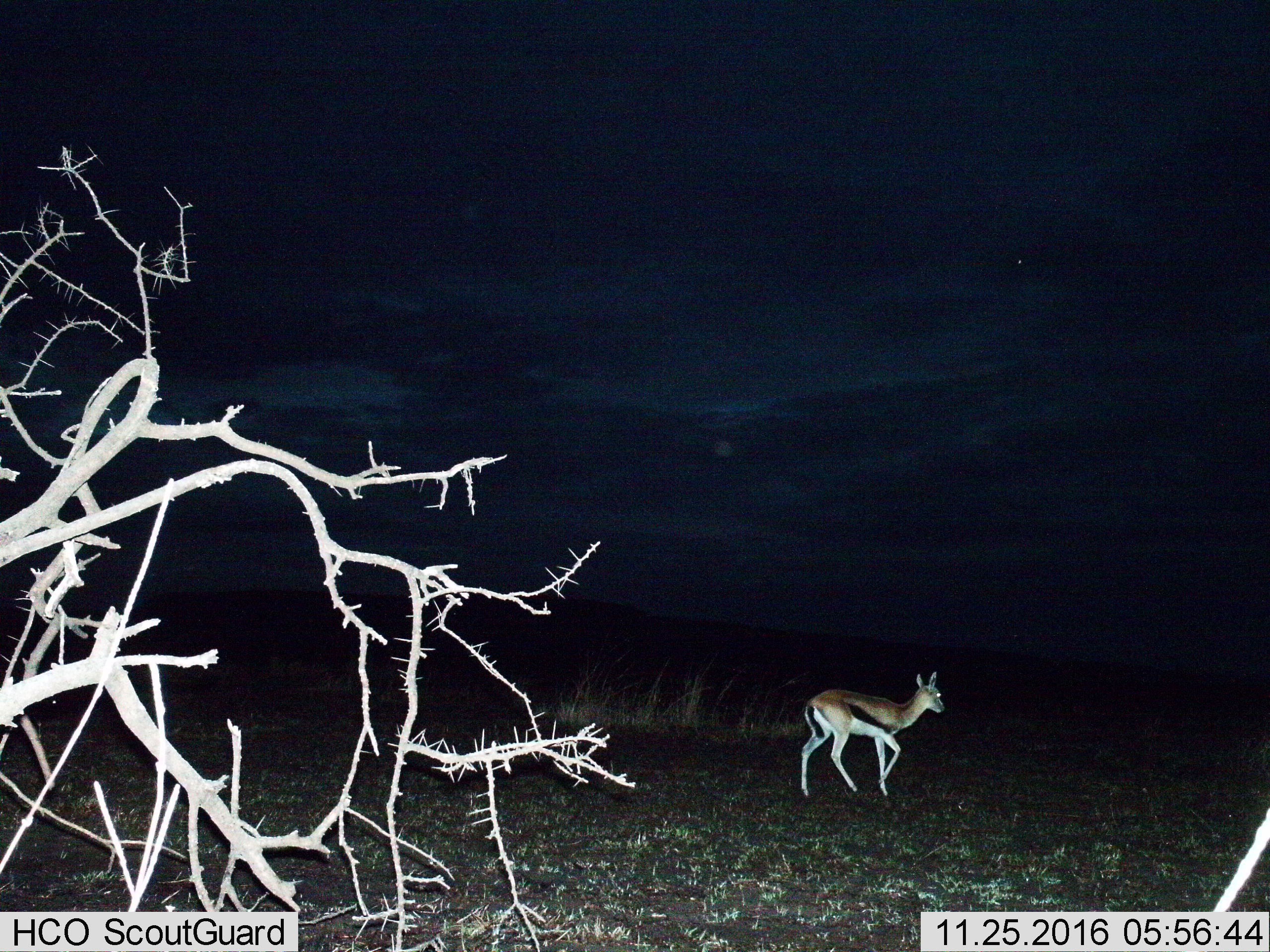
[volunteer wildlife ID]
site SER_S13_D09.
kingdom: Animalia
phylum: Chordata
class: Mammalia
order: Artiodactyla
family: Bovidae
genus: Eudorcas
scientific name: Eudorcas thomsonii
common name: thomson's gazelle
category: gazellethomsons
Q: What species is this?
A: Gazellethomsons (thomson's gazelle) (Eudorcas thomsonii).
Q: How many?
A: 1.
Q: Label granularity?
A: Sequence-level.